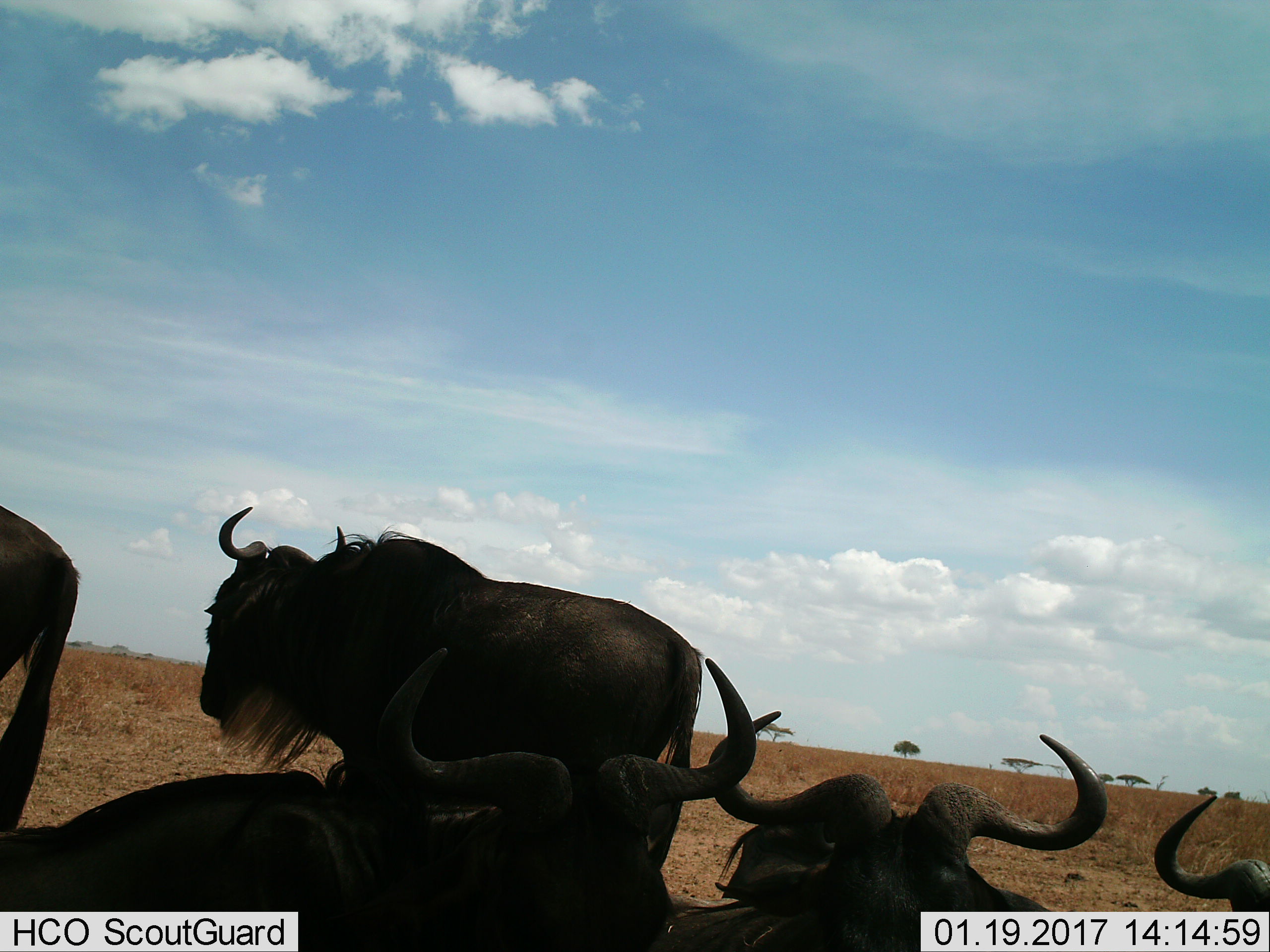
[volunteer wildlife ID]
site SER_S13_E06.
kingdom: Animalia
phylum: Chordata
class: Mammalia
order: Artiodactyla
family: Bovidae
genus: Connochaetes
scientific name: Connochaetes taurinus taurinus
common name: blue wildebeest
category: wildebeestblue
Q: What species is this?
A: Wildebeestblue (blue wildebeest) (Connochaetes taurinus taurinus).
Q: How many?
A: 5.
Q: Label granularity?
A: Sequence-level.